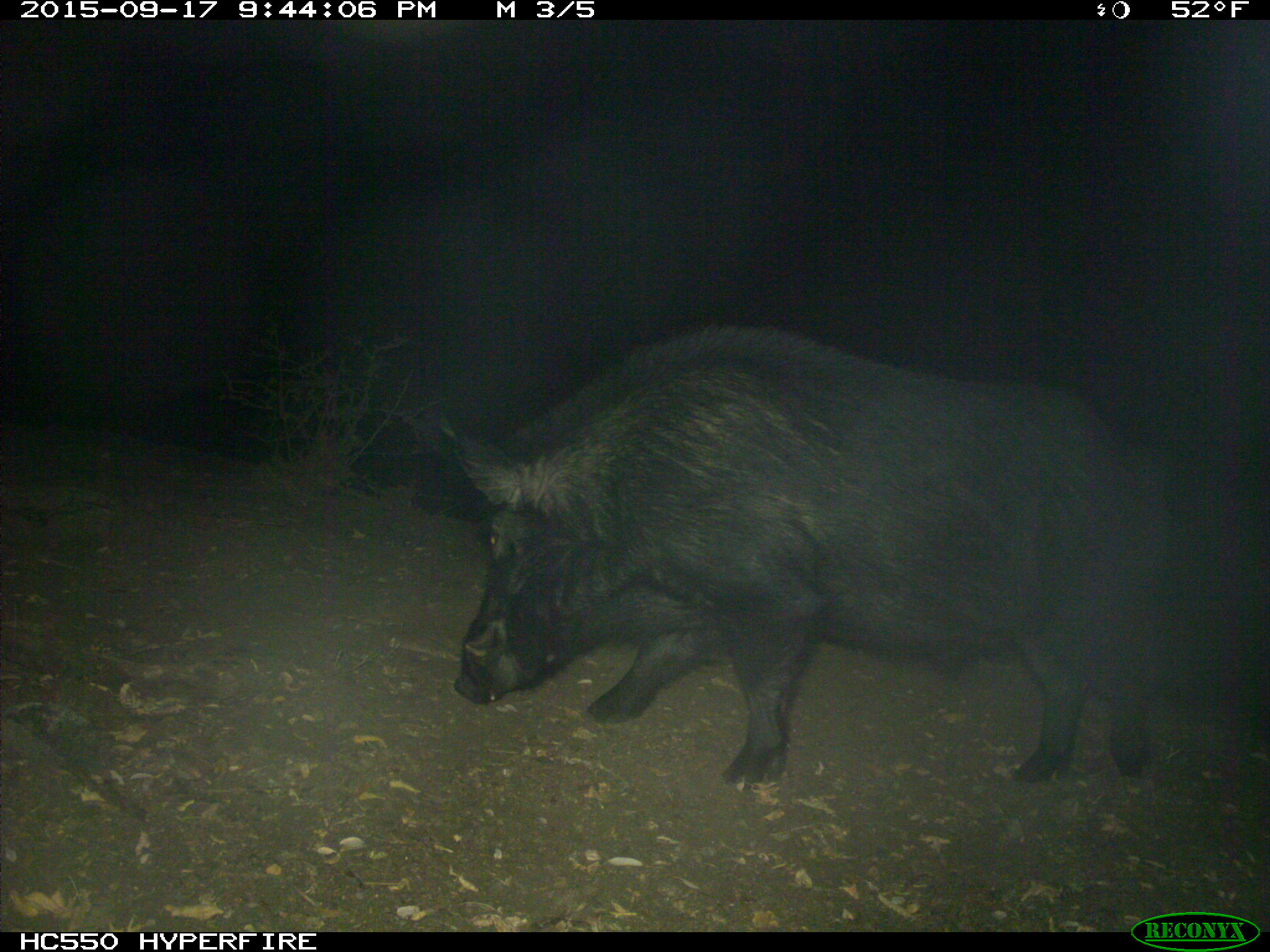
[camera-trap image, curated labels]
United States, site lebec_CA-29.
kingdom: Animalia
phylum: Chordata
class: Mammalia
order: Artiodactyla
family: Suidae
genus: Sus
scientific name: Sus scrofa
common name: wild boar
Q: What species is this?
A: Sus scrofa (wild boar).